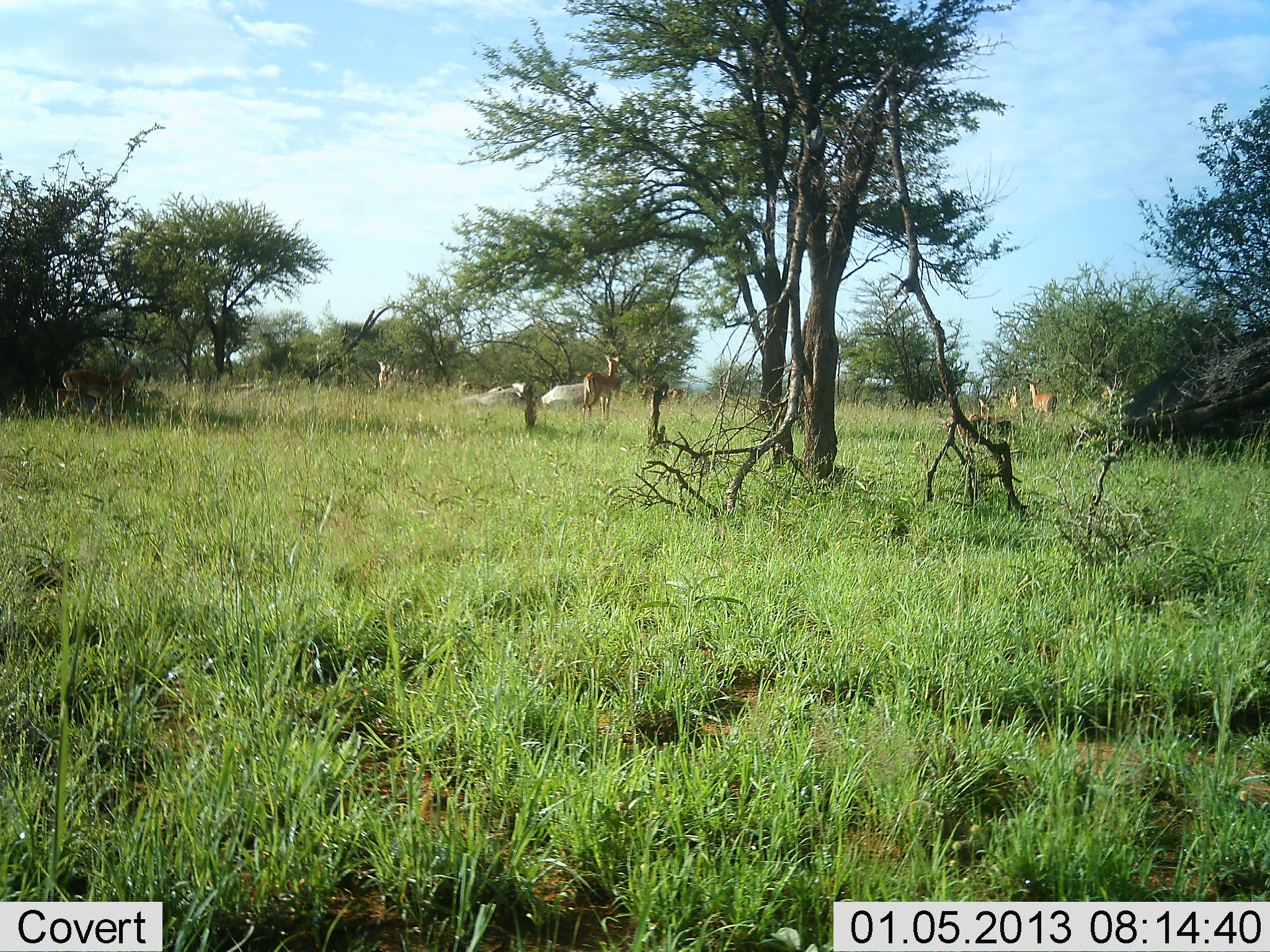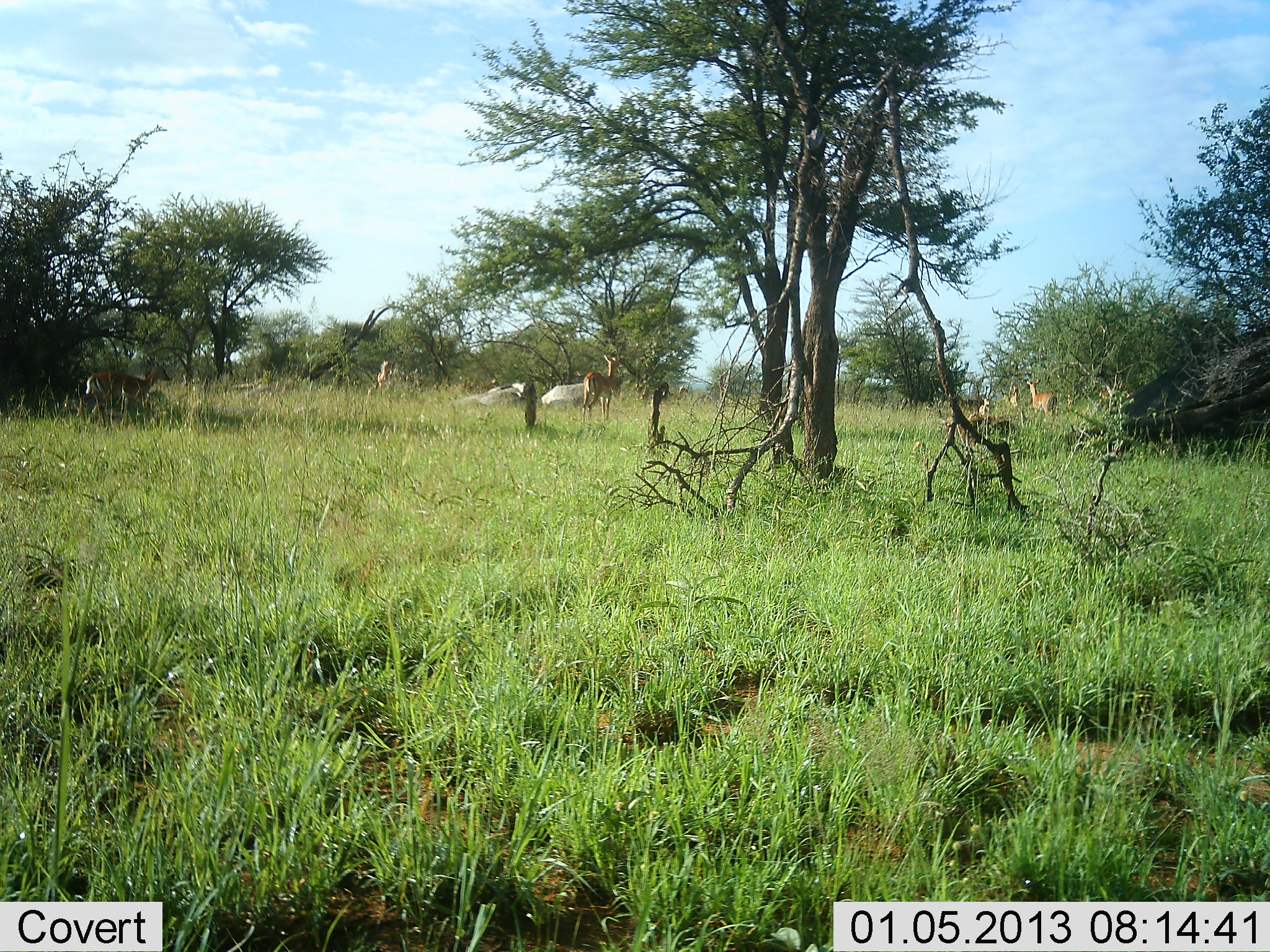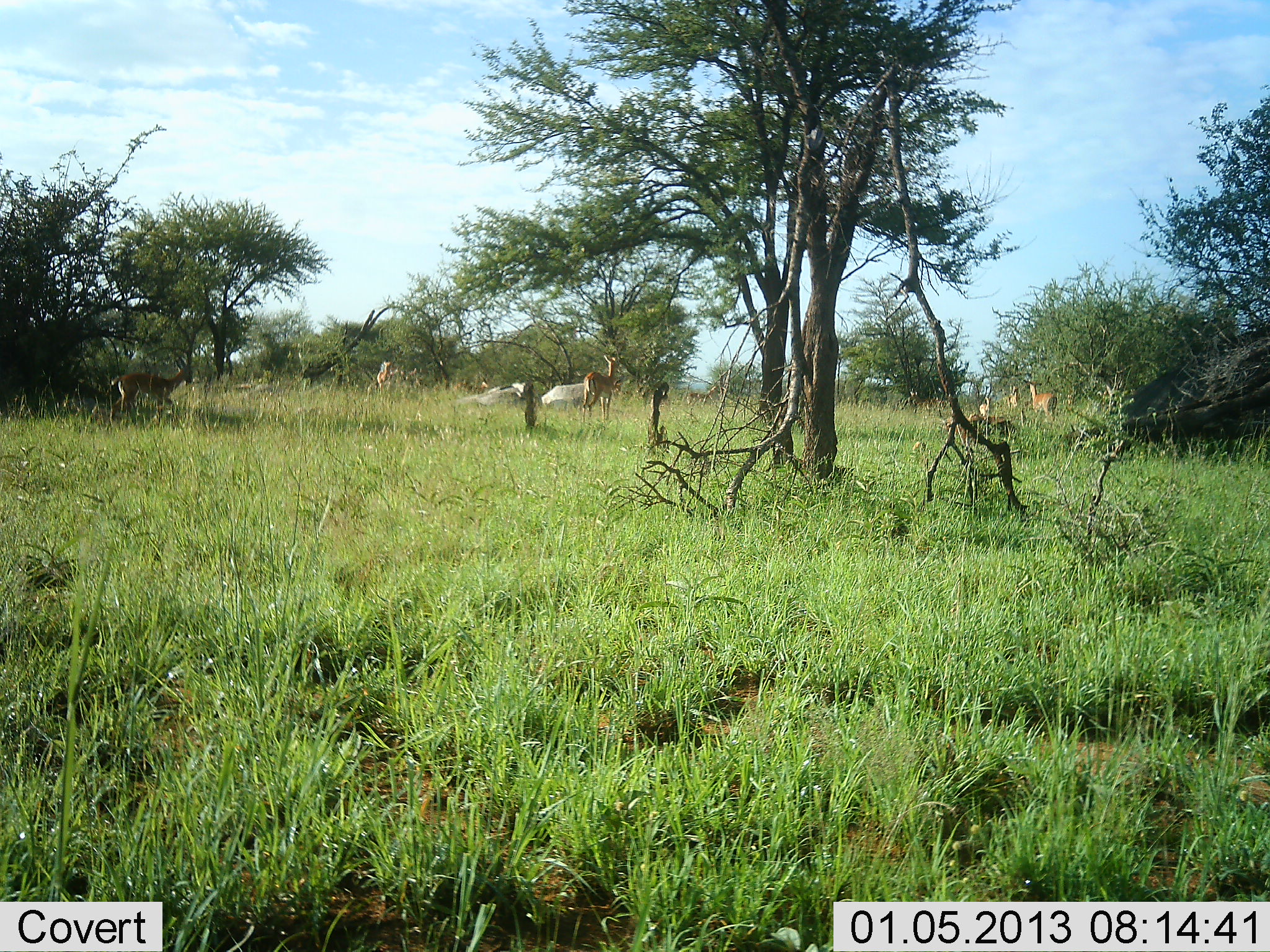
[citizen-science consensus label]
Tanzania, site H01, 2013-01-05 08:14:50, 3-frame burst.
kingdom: Animalia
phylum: Chordata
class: Mammalia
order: Artiodactyla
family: Bovidae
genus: Nanger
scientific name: Nanger granti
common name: grant's gazelle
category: gazellegrants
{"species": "gazellegrants (grant's gazelle) (Nanger granti)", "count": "7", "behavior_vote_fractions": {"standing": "57%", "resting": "10%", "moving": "71%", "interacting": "10%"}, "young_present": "5%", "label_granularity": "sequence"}